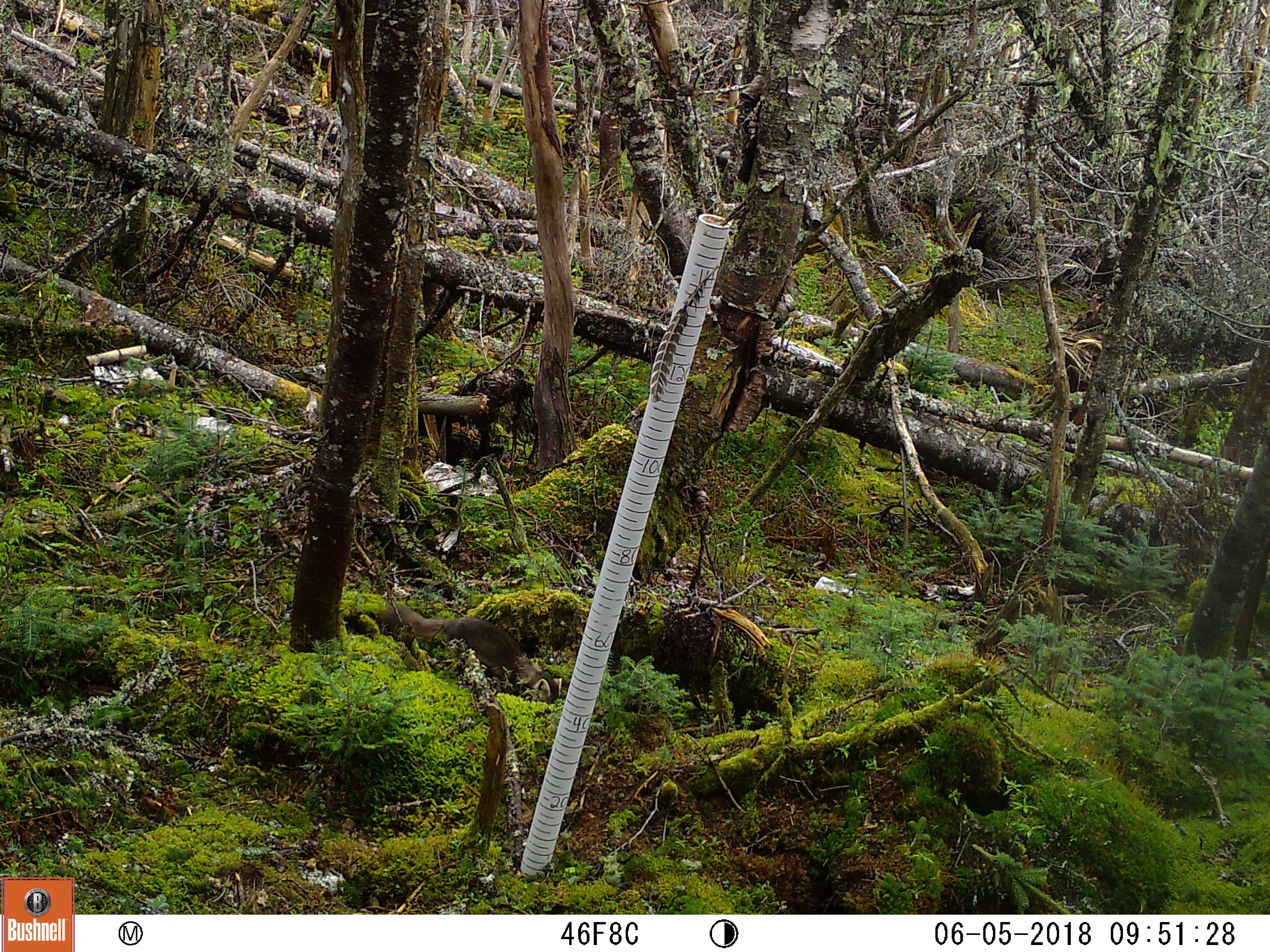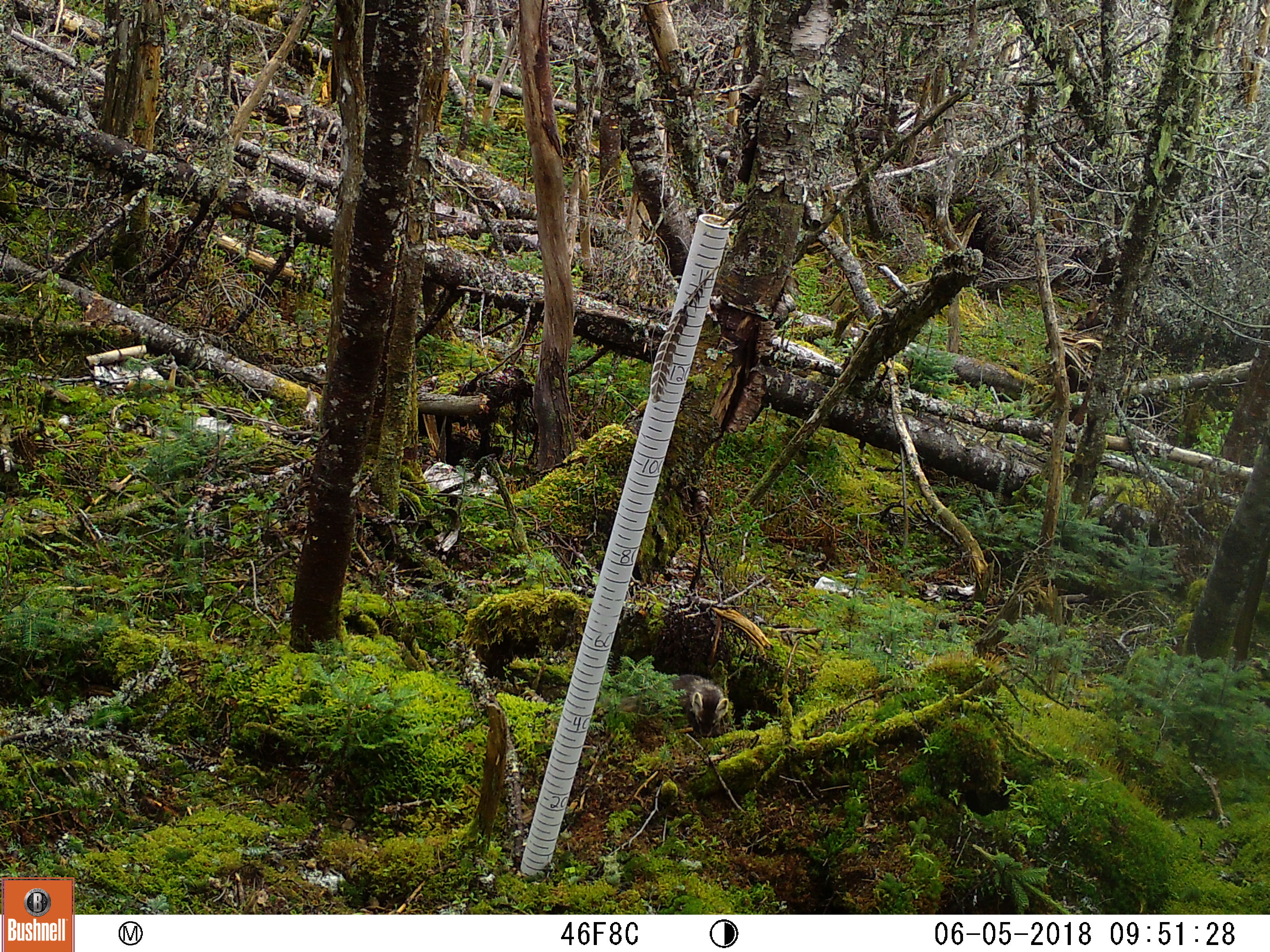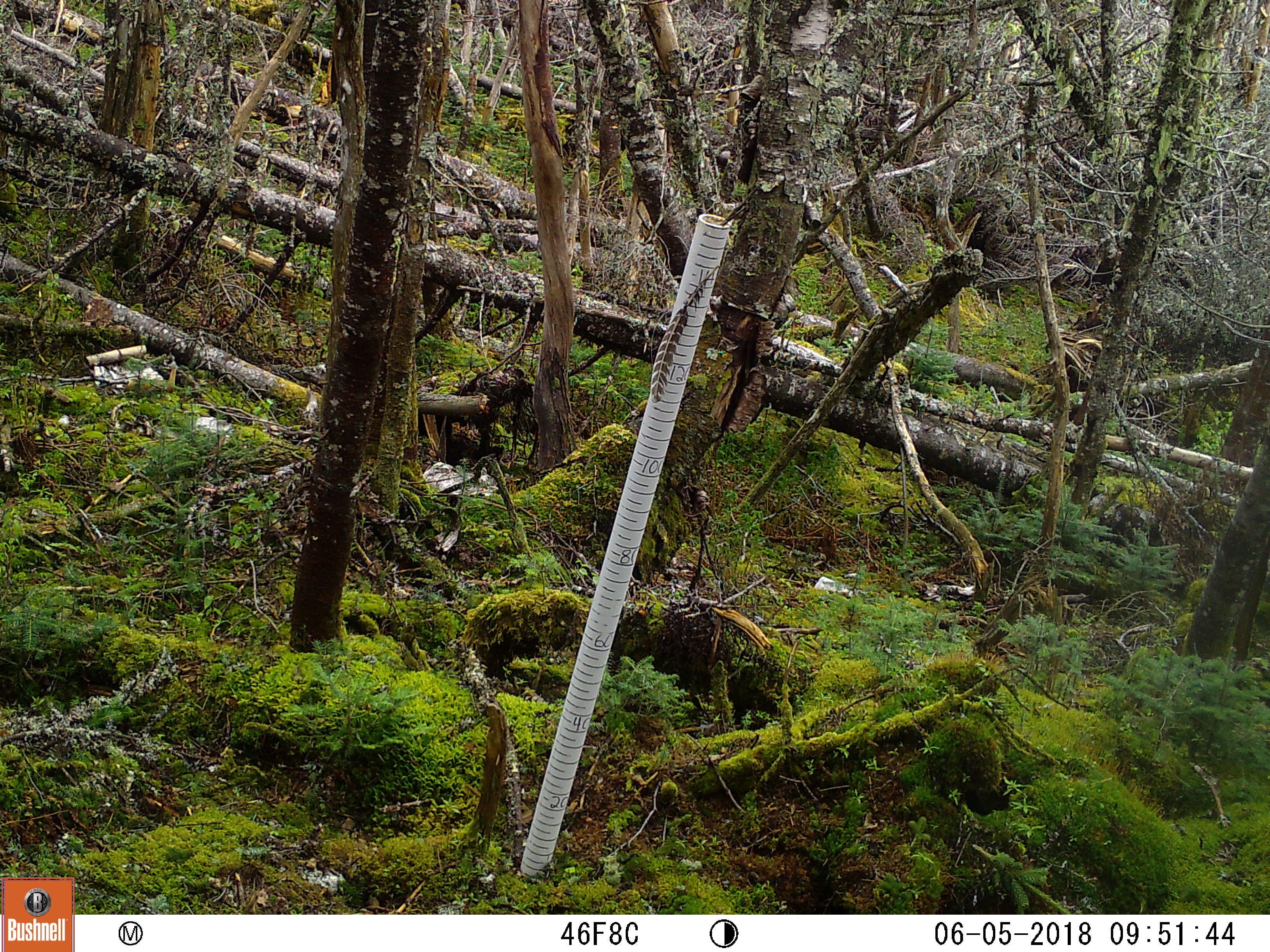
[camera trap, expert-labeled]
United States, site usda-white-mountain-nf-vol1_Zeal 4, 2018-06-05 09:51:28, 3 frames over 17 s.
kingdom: Animalia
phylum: Chordata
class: Mammalia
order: Carnivora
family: Mustelidae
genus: Martes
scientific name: Martes americana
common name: american marten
American marten (Martes americana).